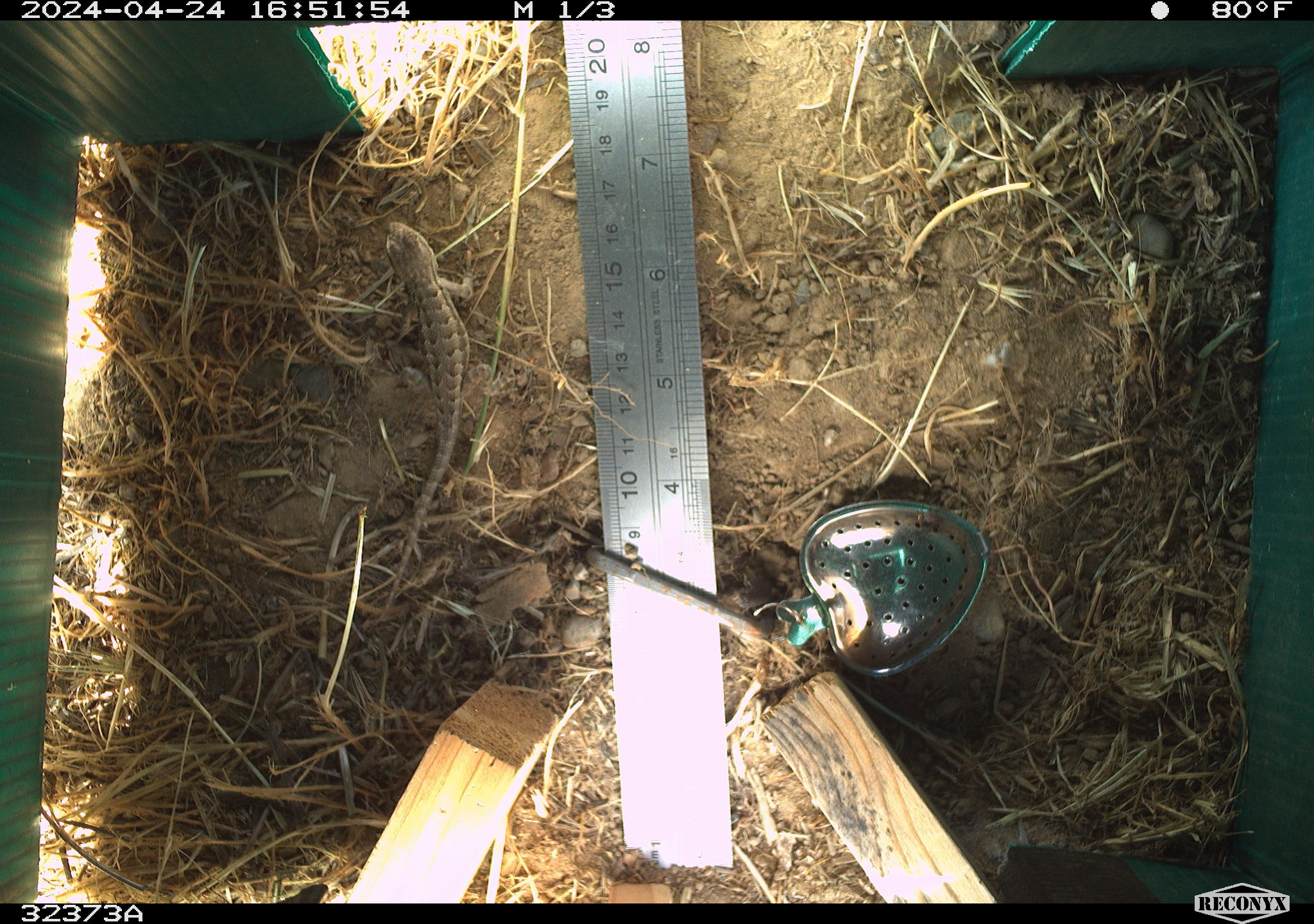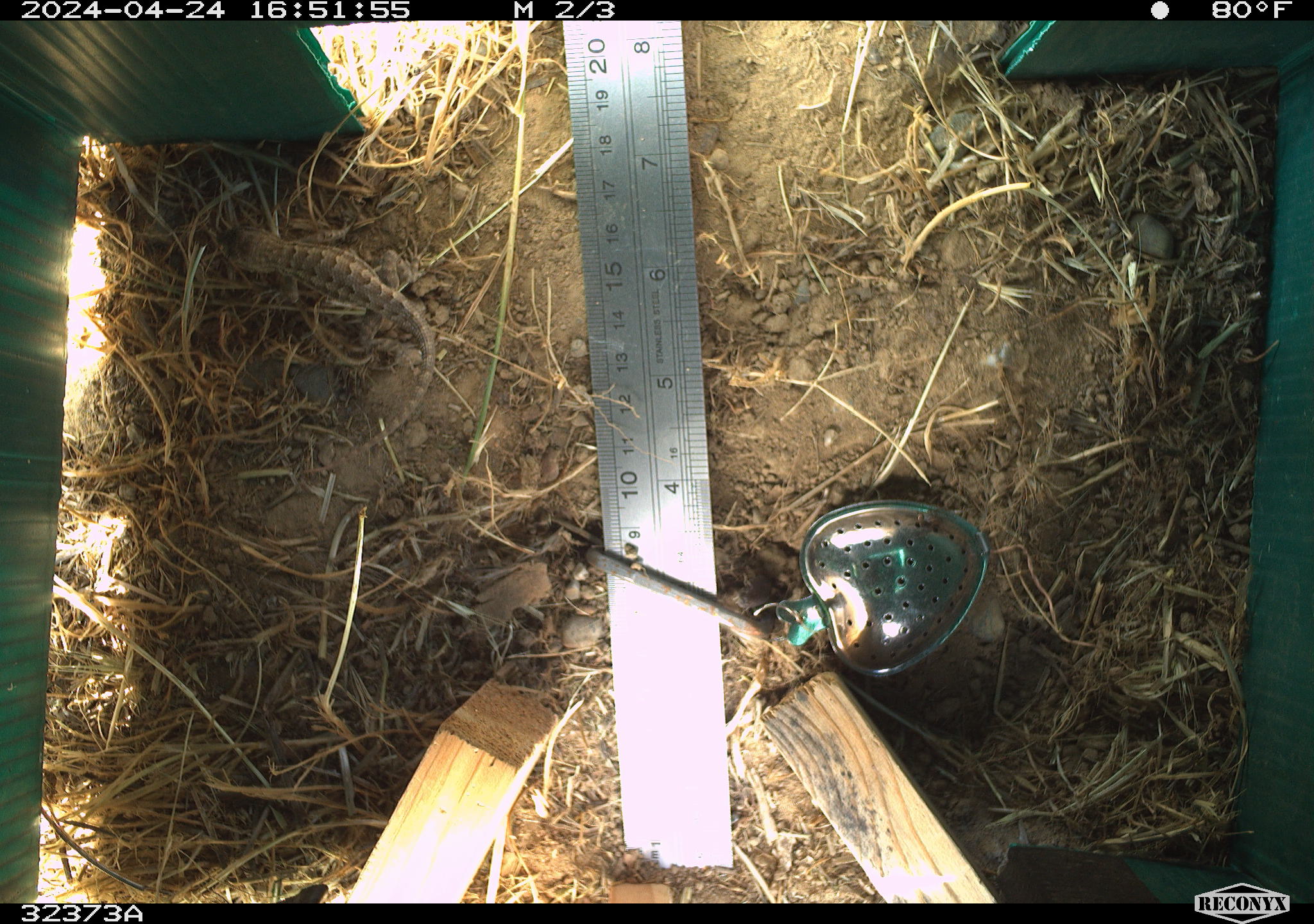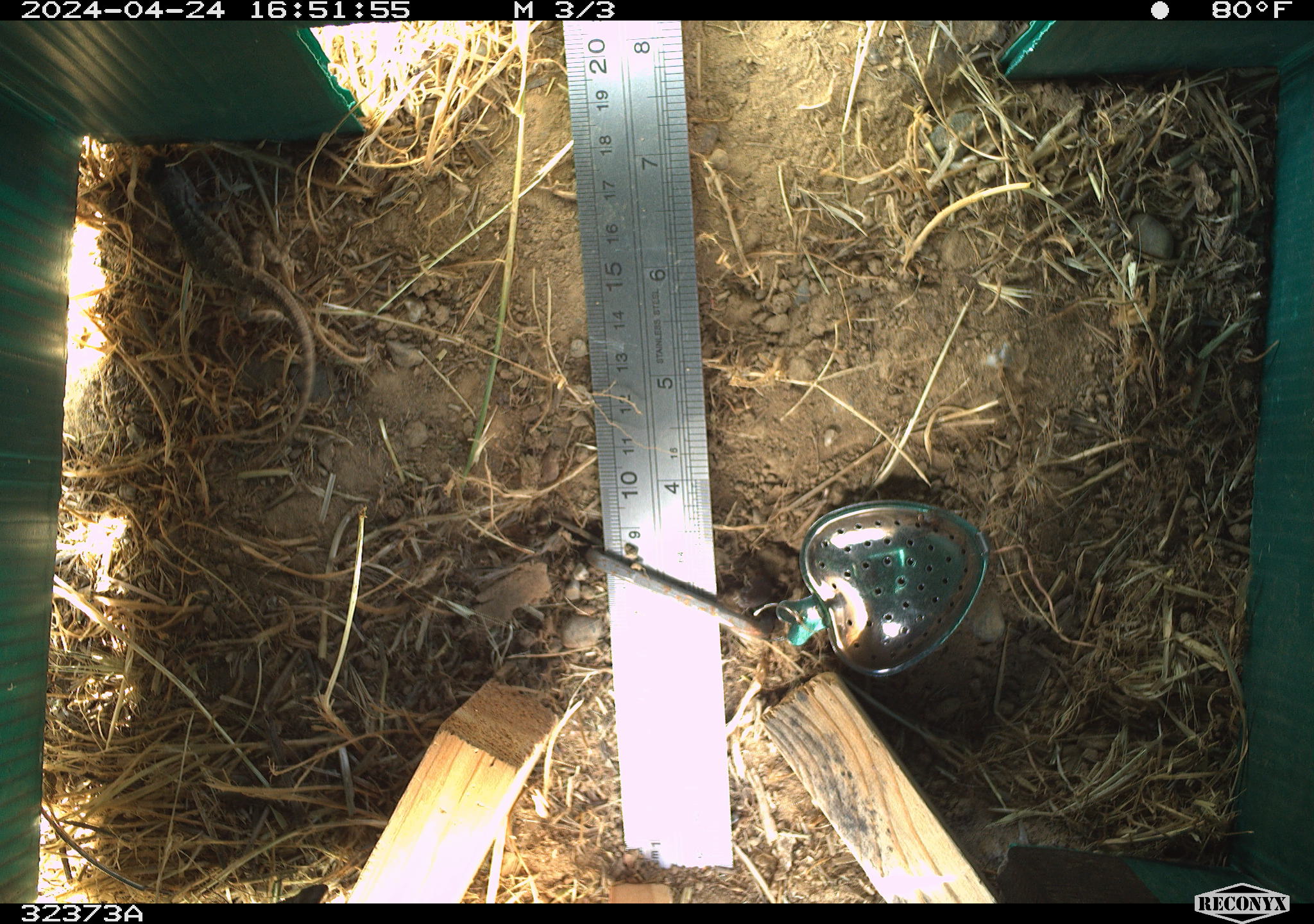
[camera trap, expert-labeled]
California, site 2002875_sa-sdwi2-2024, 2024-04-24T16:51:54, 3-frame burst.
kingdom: Animalia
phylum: Chordata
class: Reptilia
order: Squamata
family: Phrynosomatidae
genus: Sceloporus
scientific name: Sceloporus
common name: spiny lizards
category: sceloporus species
Sceloporus species (spiny lizards) (Sceloporus).